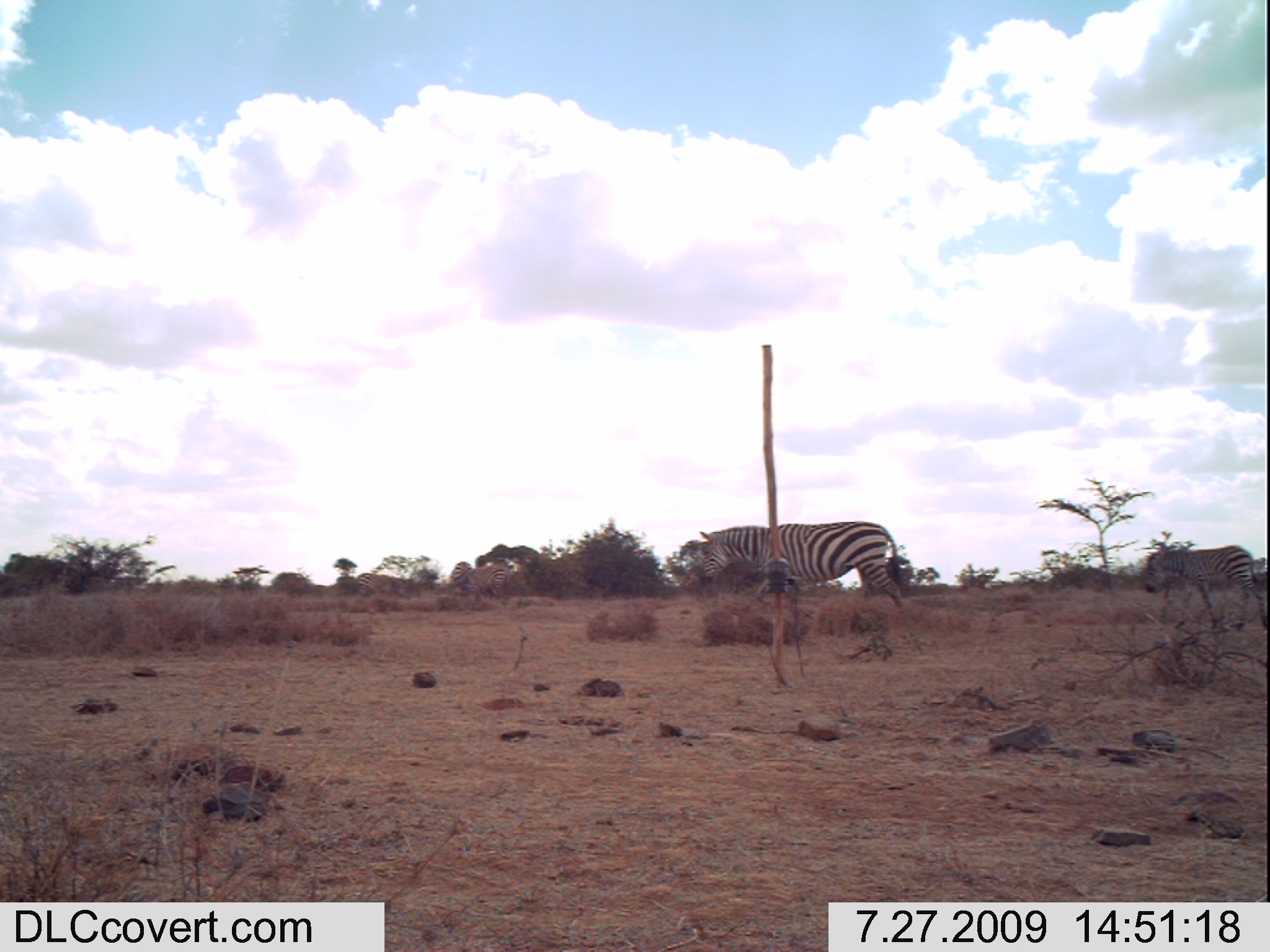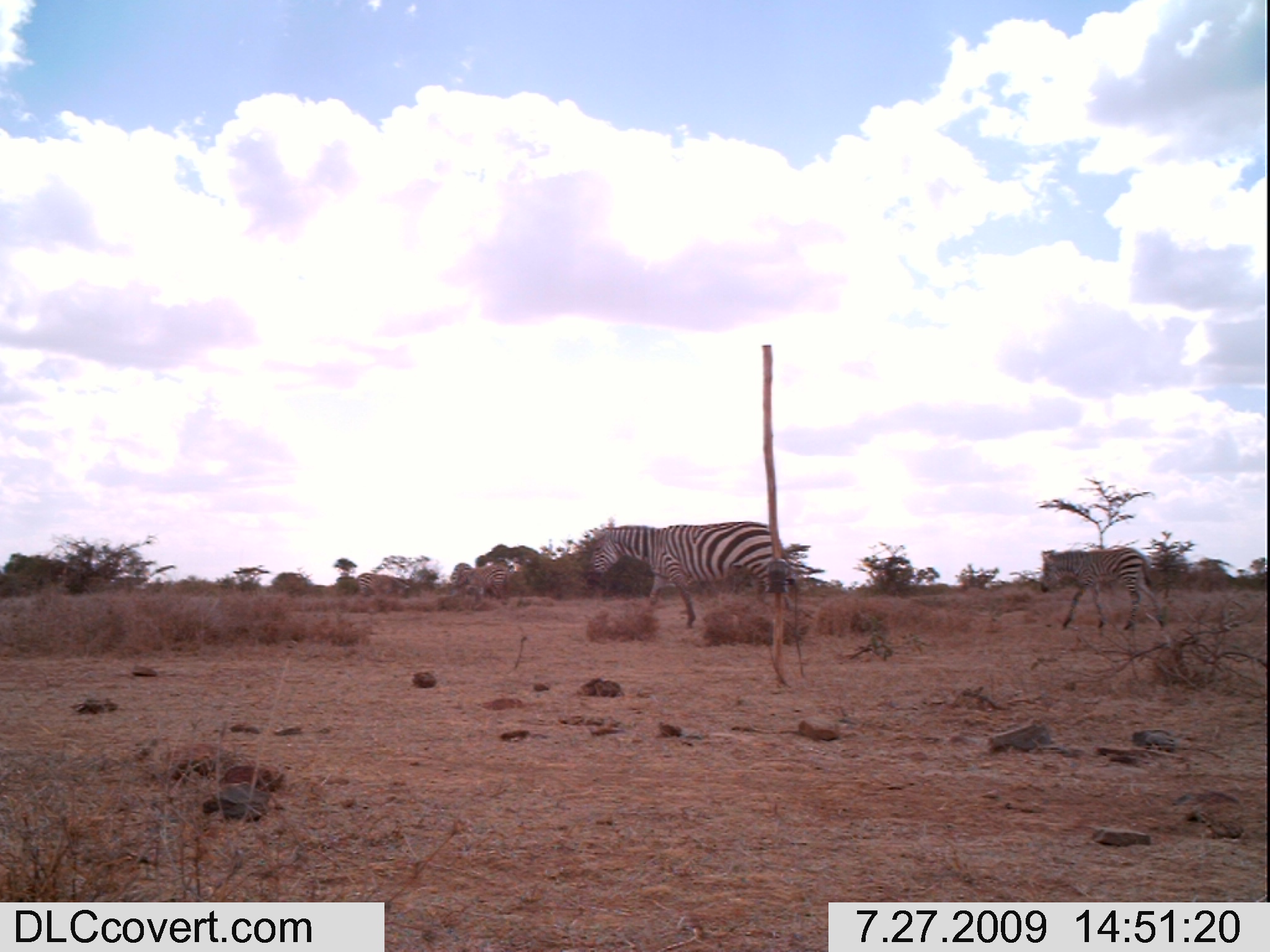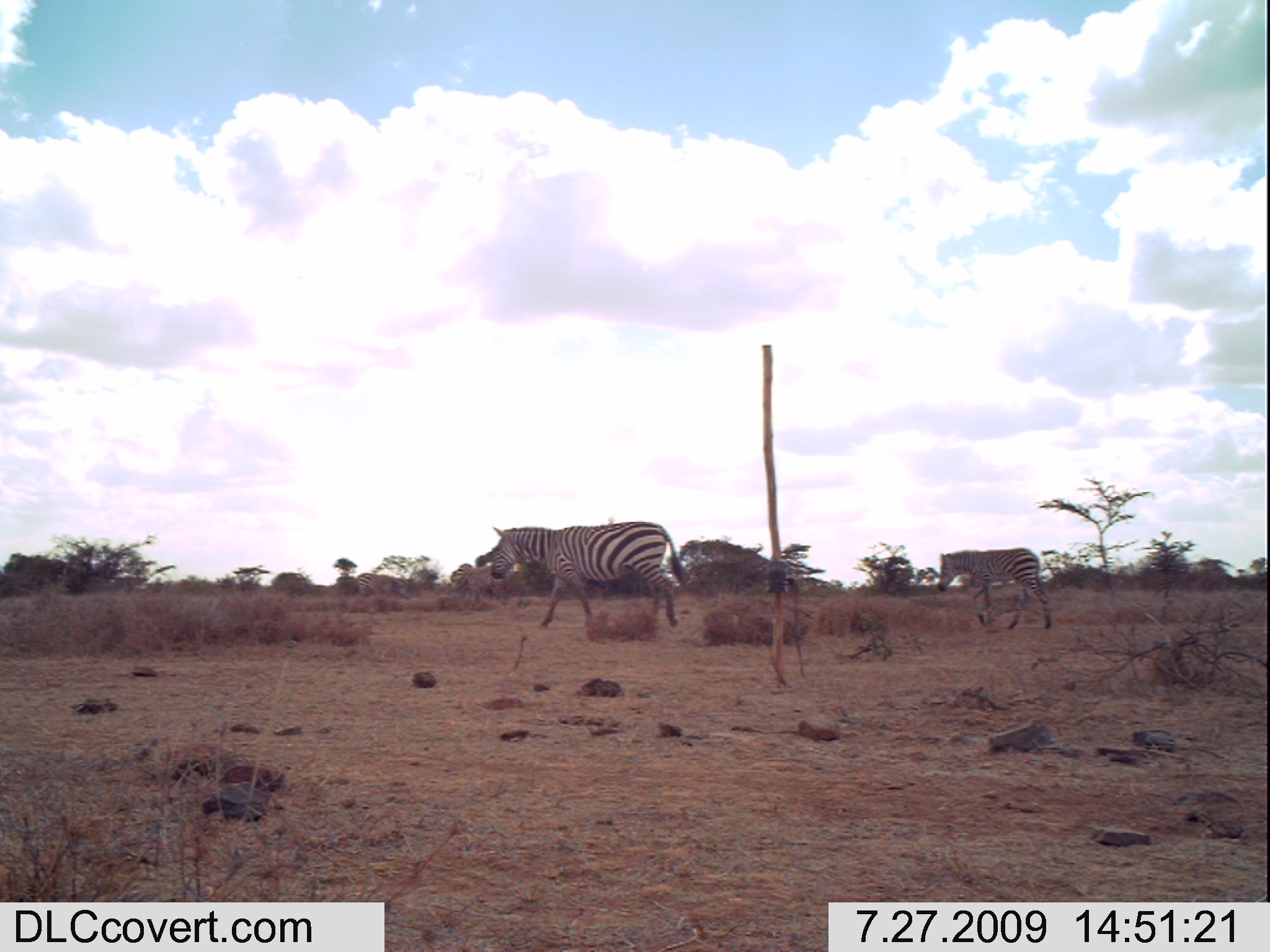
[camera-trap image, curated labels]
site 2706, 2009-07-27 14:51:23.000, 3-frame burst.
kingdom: Animalia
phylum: Chordata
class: Mammalia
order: Perissodactyla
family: Equidae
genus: Equus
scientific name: Equus quagga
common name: plains zebra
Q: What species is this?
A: Equus quagga (plains zebra).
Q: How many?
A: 2.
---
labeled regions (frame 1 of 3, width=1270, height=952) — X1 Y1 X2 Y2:
equus quagga: 698 519 905 609; 1143 544 1267 632; 466 564 507 603; 358 572 393 595; 449 558 471 587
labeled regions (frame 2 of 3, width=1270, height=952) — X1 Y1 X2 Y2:
equus quagga: 582 520 787 629; 1038 546 1164 631; 466 564 505 599; 357 572 393 595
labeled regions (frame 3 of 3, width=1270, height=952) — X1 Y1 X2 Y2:
equus quagga: 490 519 688 628; 936 547 1052 629; 451 562 500 607; 356 572 410 599